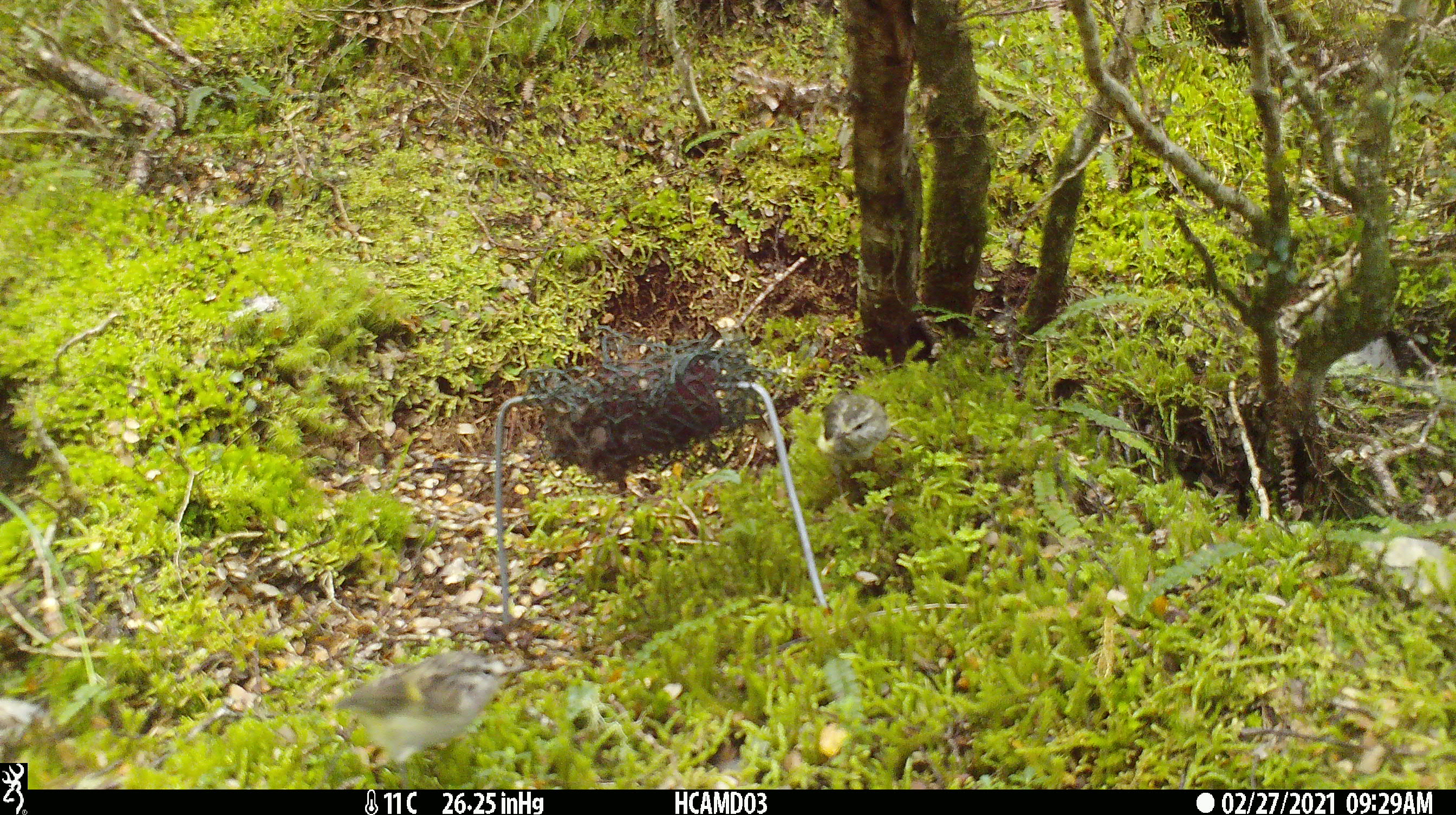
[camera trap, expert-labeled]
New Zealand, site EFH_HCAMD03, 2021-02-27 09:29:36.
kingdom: Animalia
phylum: Chordata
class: Aves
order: Passeriformes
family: Acanthisittidae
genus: Acanthisitta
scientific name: Acanthisitta chloris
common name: rifleman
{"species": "rifleman (Acanthisitta chloris)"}